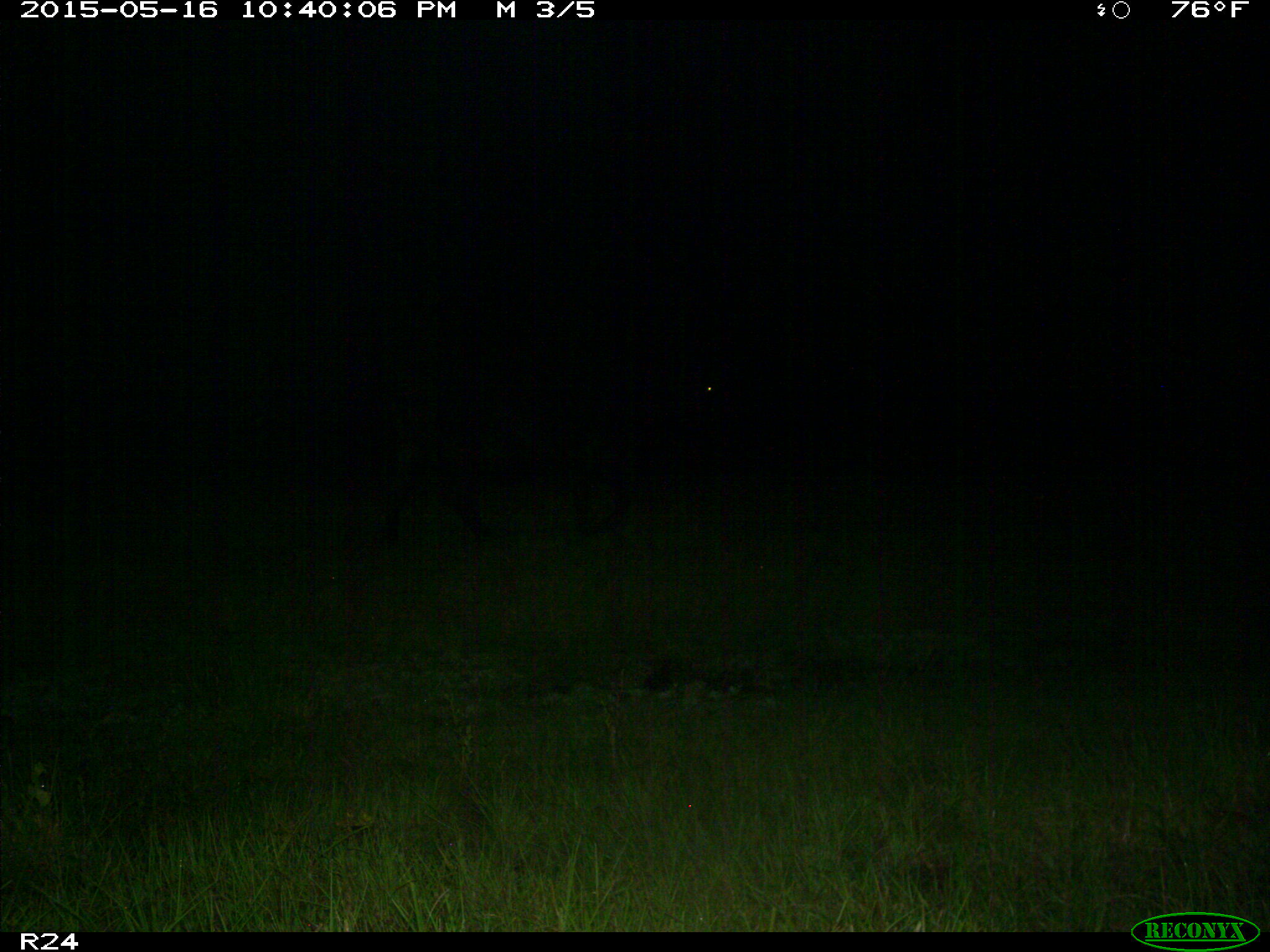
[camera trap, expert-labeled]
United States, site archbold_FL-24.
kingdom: Animalia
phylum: Chordata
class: Mammalia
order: Artiodactyla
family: Bovidae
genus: Bos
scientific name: Bos taurus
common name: domestic cow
Bos taurus (domestic cow).